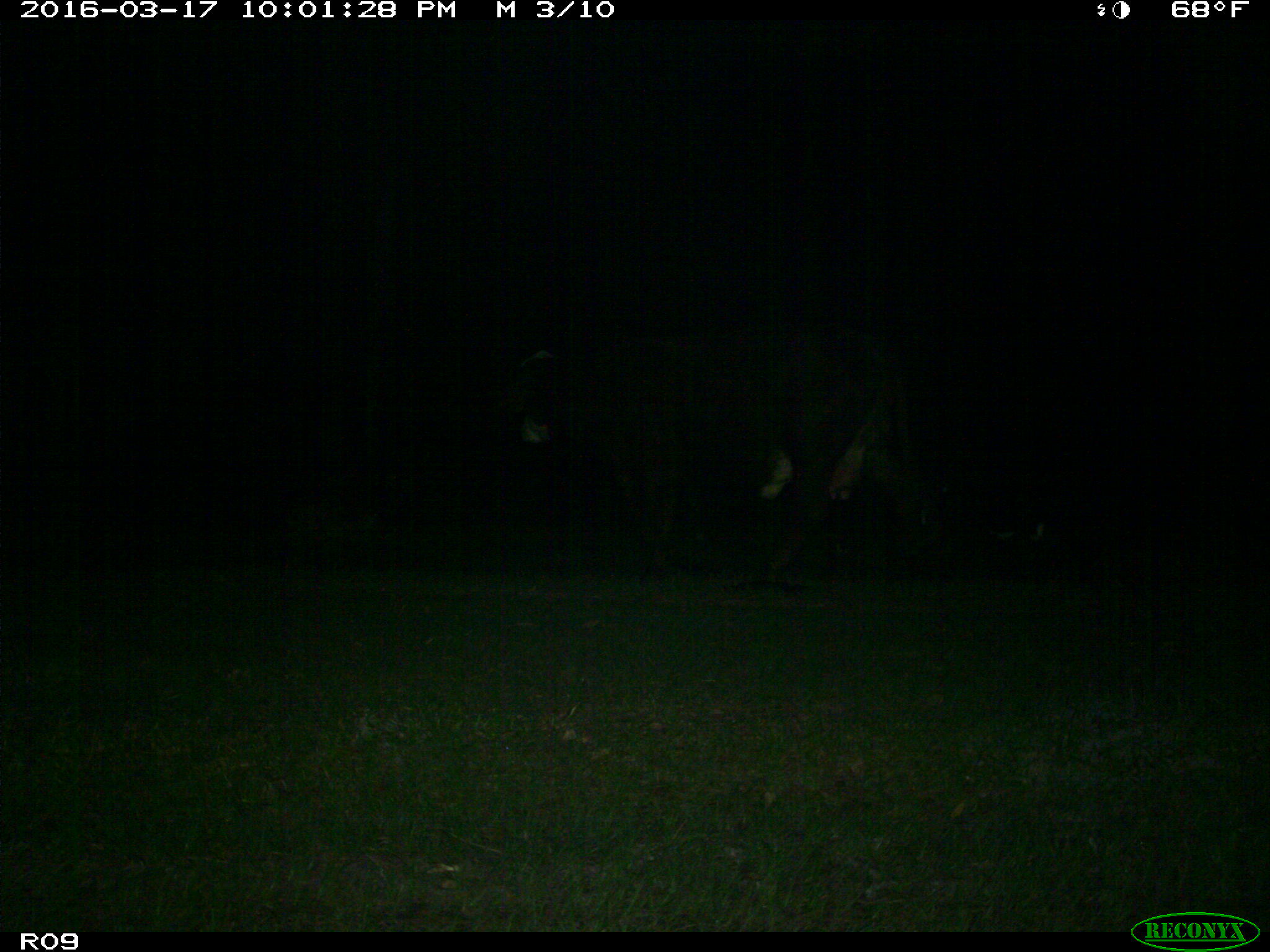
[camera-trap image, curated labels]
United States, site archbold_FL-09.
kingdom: Animalia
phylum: Chordata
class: Mammalia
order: Artiodactyla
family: Bovidae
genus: Bos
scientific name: Bos taurus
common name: domestic cow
Bos taurus (domestic cow).